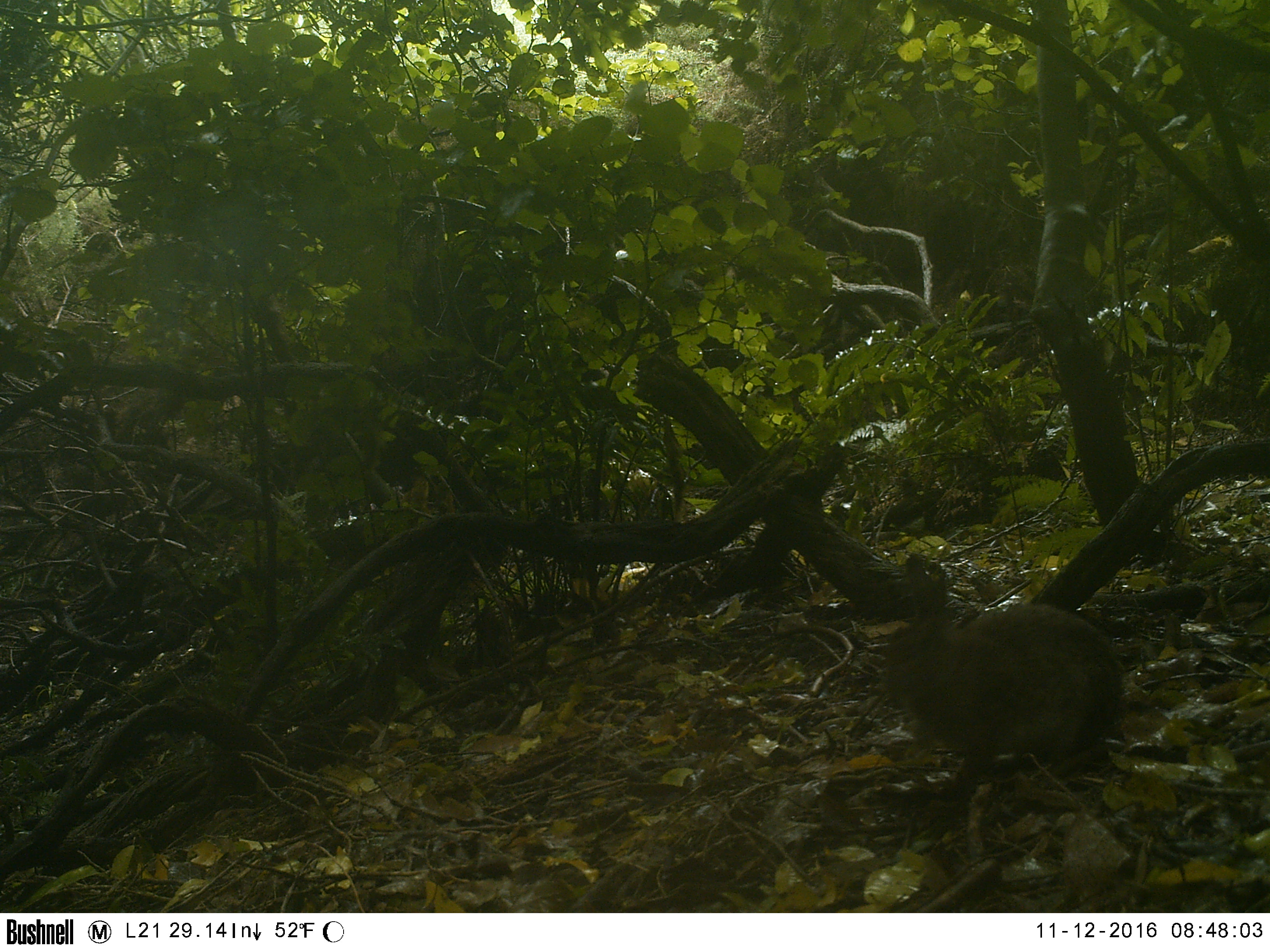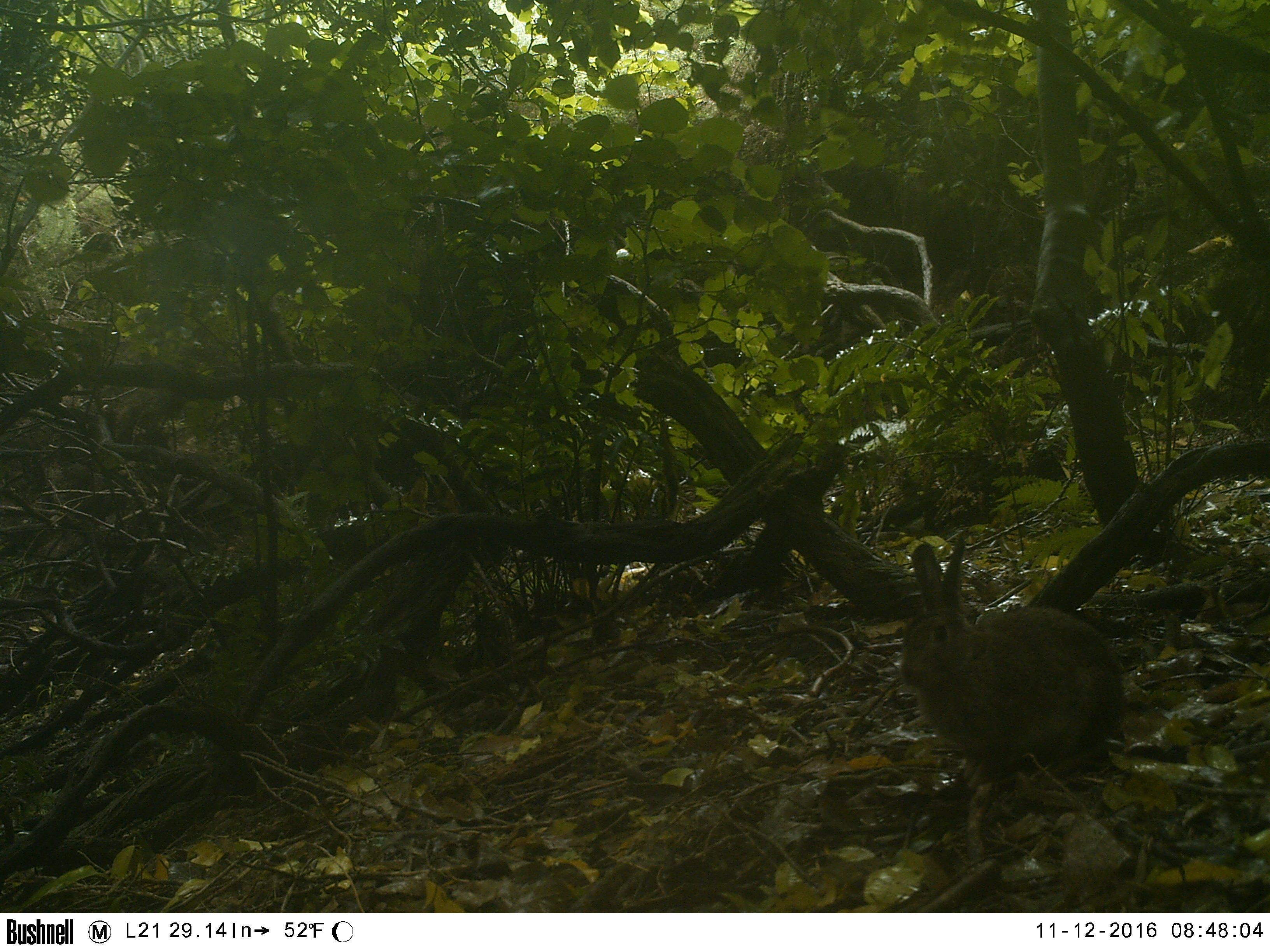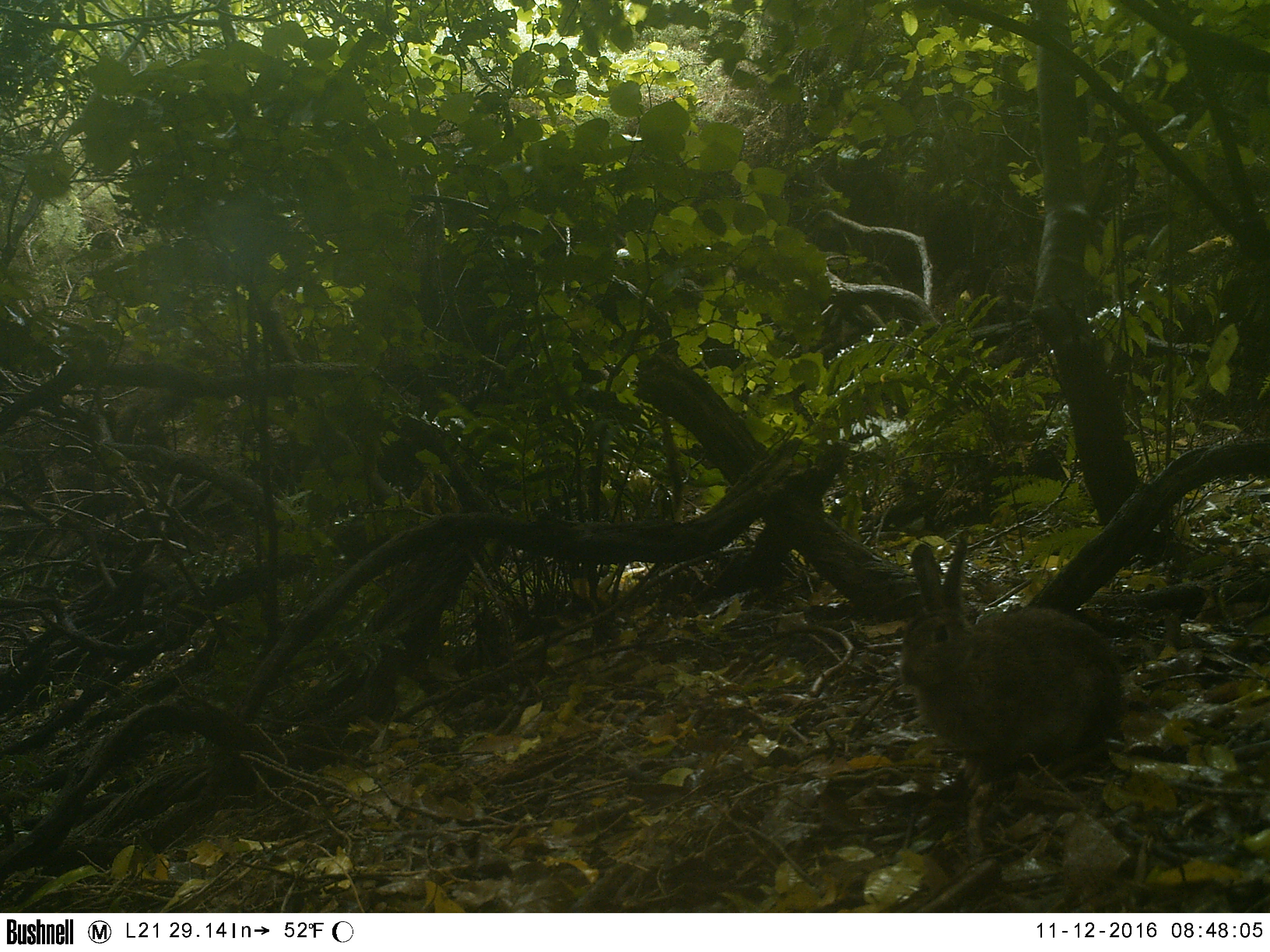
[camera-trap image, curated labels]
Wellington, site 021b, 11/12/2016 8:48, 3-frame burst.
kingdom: Animalia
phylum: Chordata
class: Mammalia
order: Lagomorpha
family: Leporidae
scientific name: Leporidae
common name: rabbit